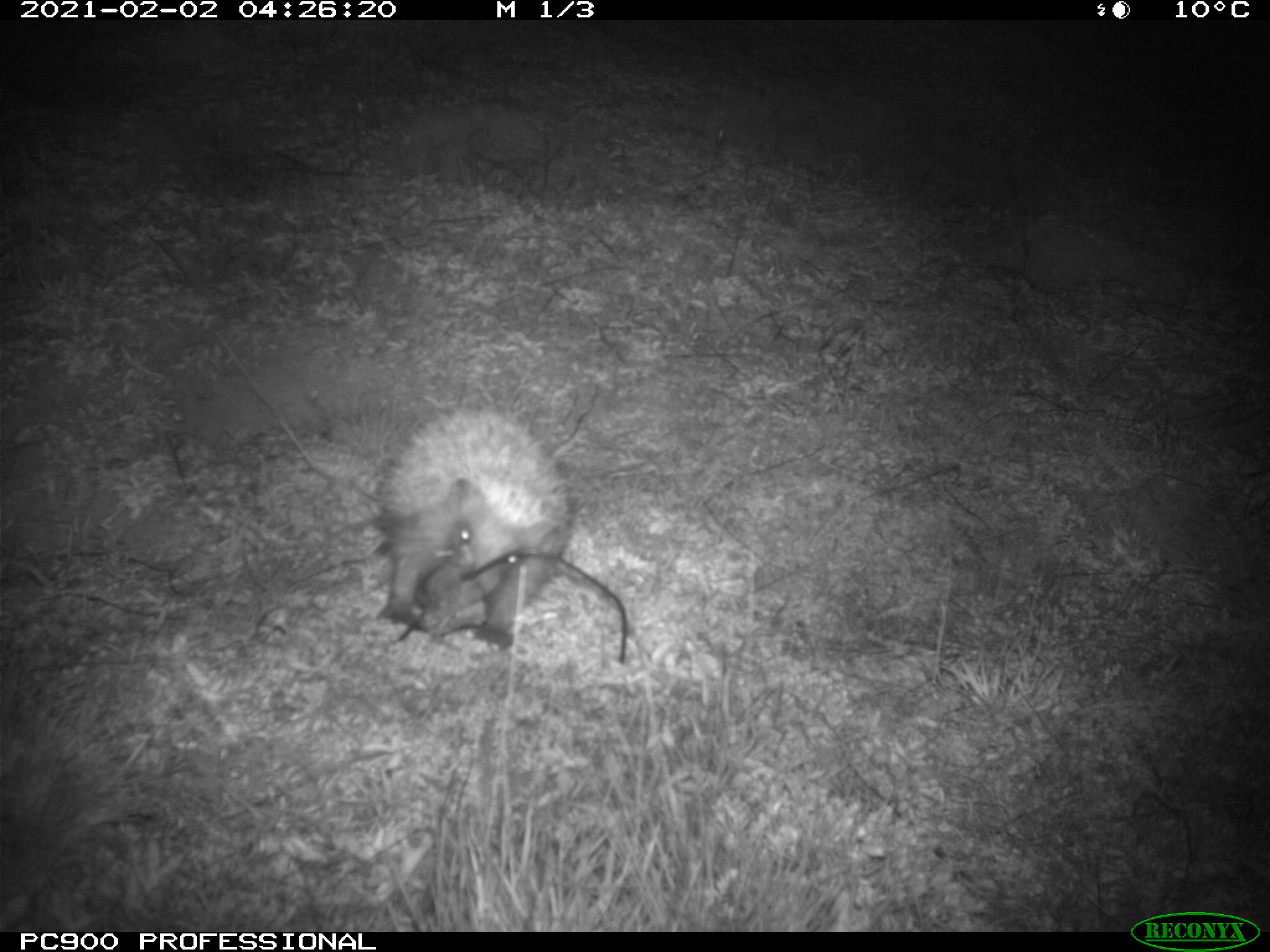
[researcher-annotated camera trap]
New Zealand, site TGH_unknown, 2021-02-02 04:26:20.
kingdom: Animalia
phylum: Chordata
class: Mammalia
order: Eulipotyphla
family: Erinaceidae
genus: Erinaceus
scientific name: Erinaceus europaeus europaeus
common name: european hedgehog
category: hedgehog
Hedgehog (european hedgehog) (Erinaceus europaeus europaeus).